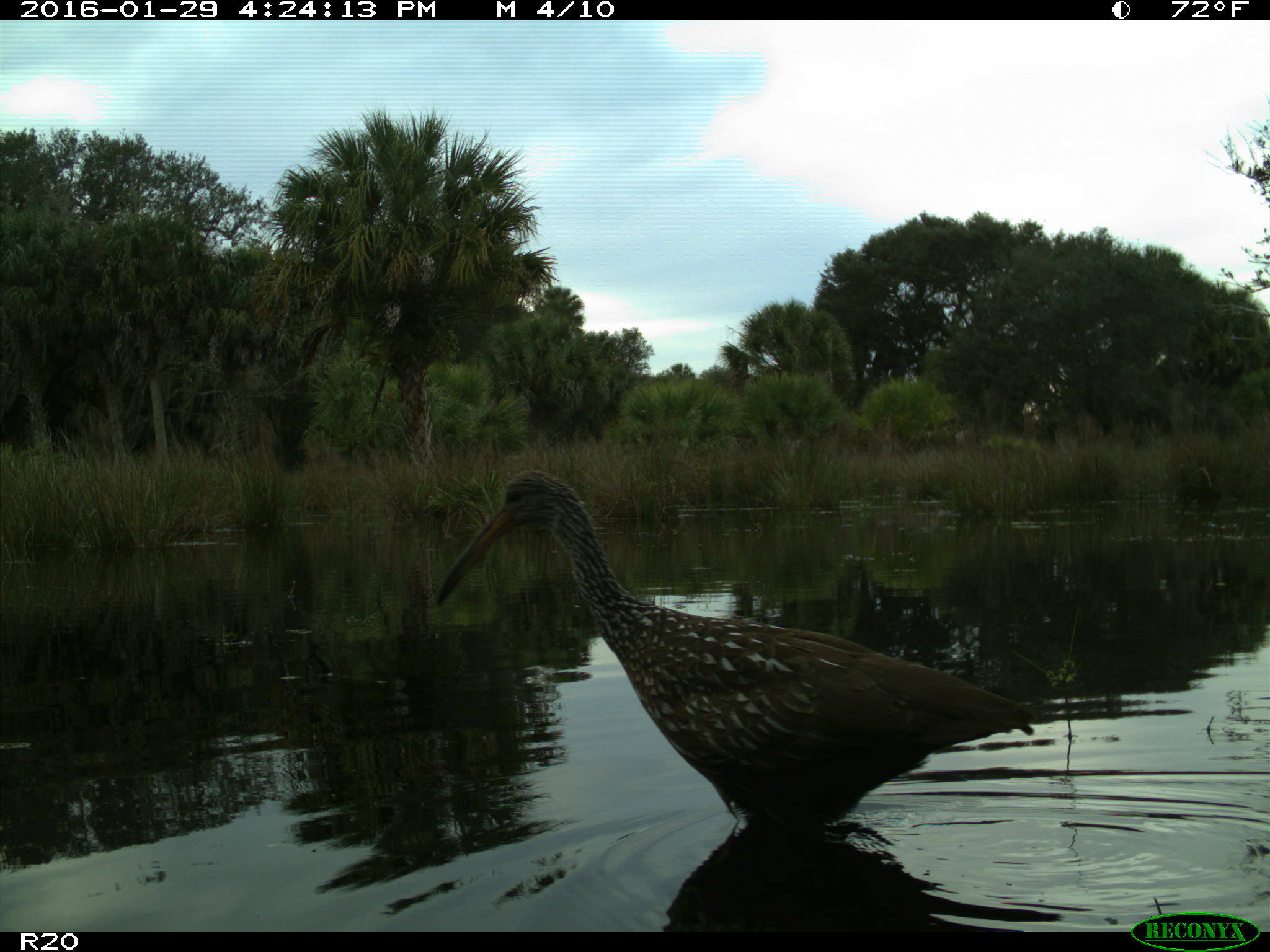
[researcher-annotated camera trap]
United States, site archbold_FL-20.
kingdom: Animalia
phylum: Chordata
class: Aves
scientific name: Aves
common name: birds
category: unidentified bird